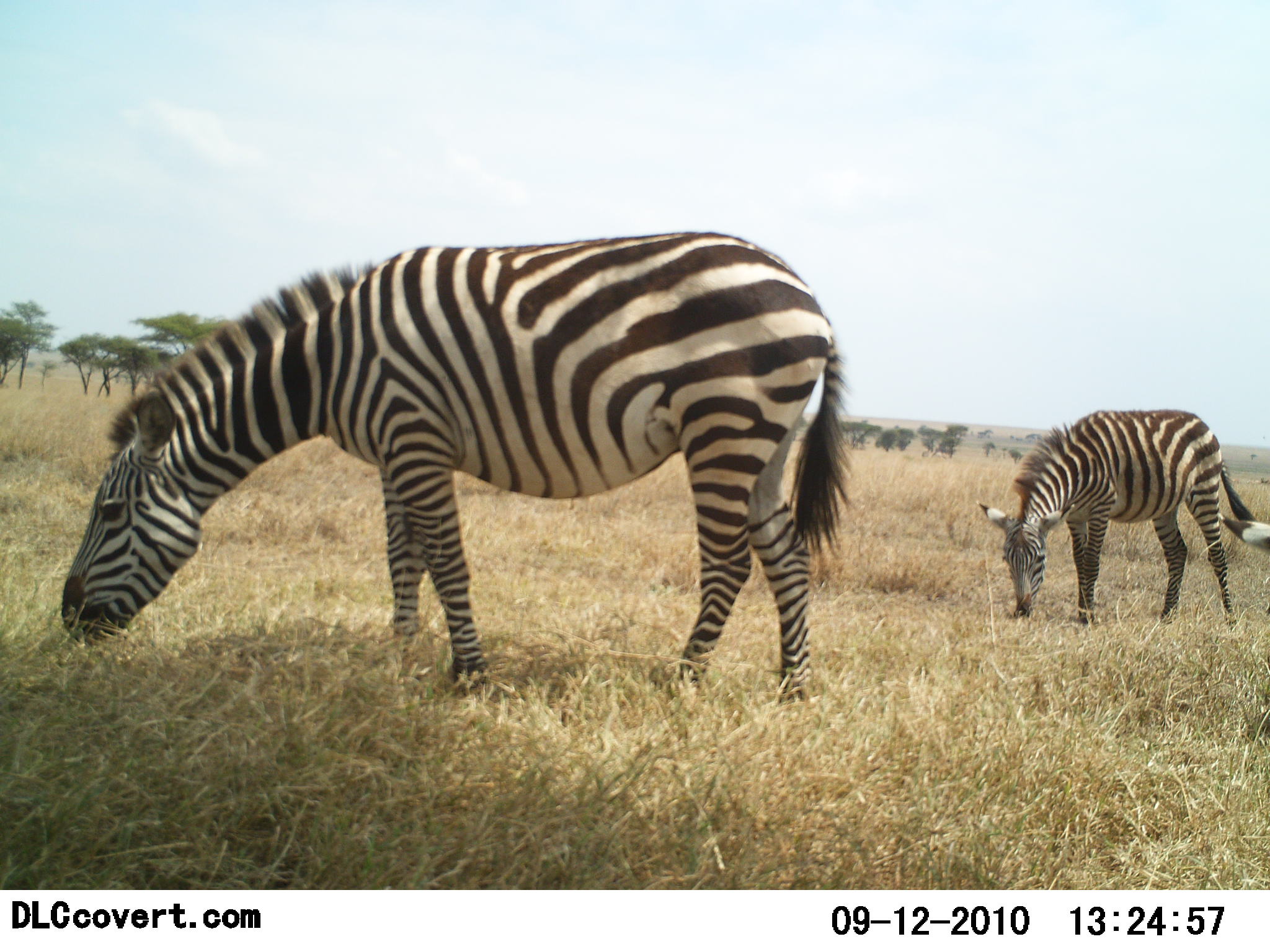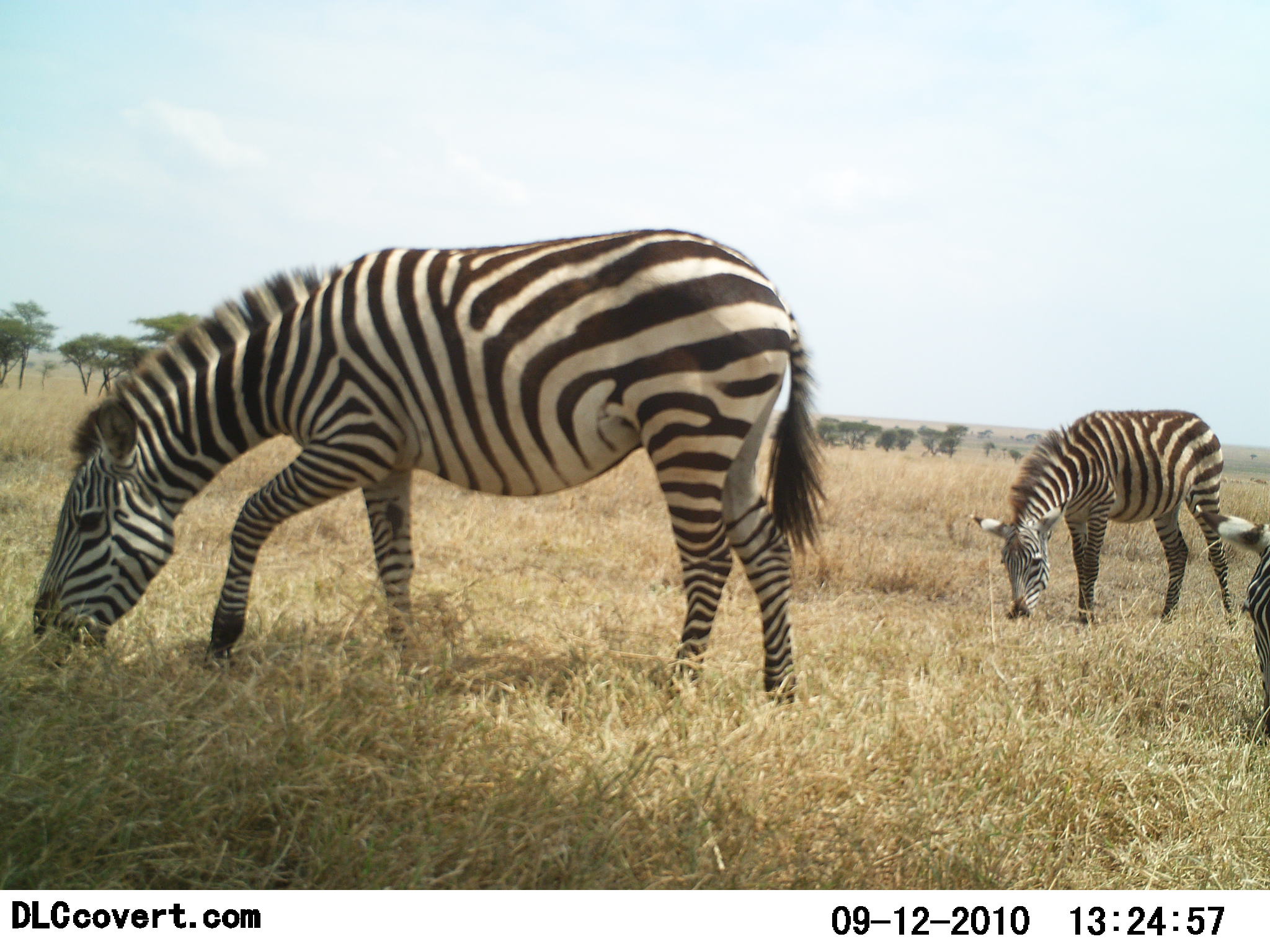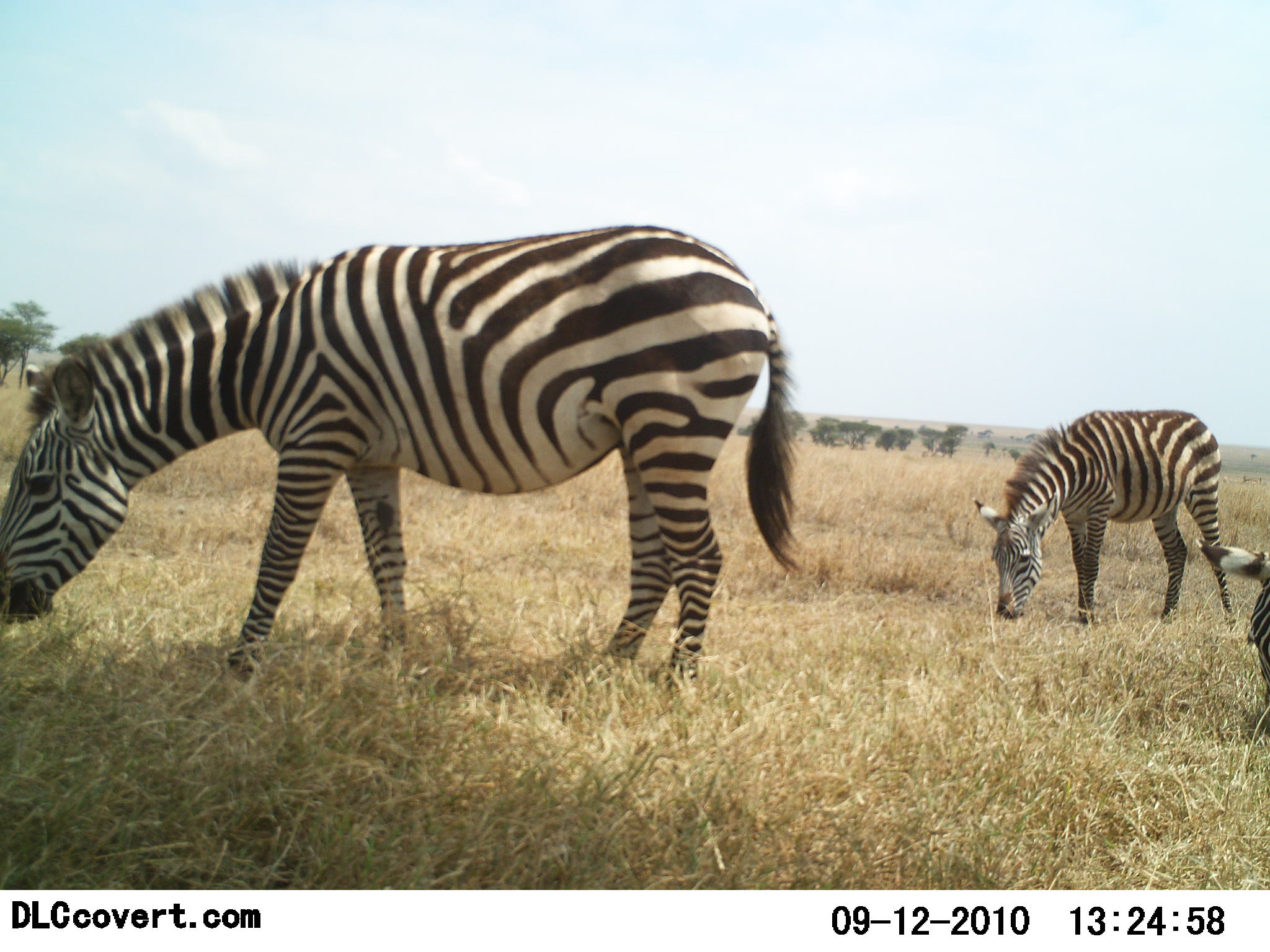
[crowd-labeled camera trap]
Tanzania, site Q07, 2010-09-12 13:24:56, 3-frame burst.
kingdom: Animalia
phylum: Chordata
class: Mammalia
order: Perissodactyla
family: Equidae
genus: Equus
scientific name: Equus quagga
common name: plains zebra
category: zebra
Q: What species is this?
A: Zebra (plains zebra) (Equus quagga).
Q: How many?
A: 3.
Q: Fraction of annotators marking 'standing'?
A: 18%.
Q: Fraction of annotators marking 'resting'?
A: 6%.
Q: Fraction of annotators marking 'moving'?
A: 12%.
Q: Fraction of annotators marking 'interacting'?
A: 0%.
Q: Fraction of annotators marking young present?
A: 0%.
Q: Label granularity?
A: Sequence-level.